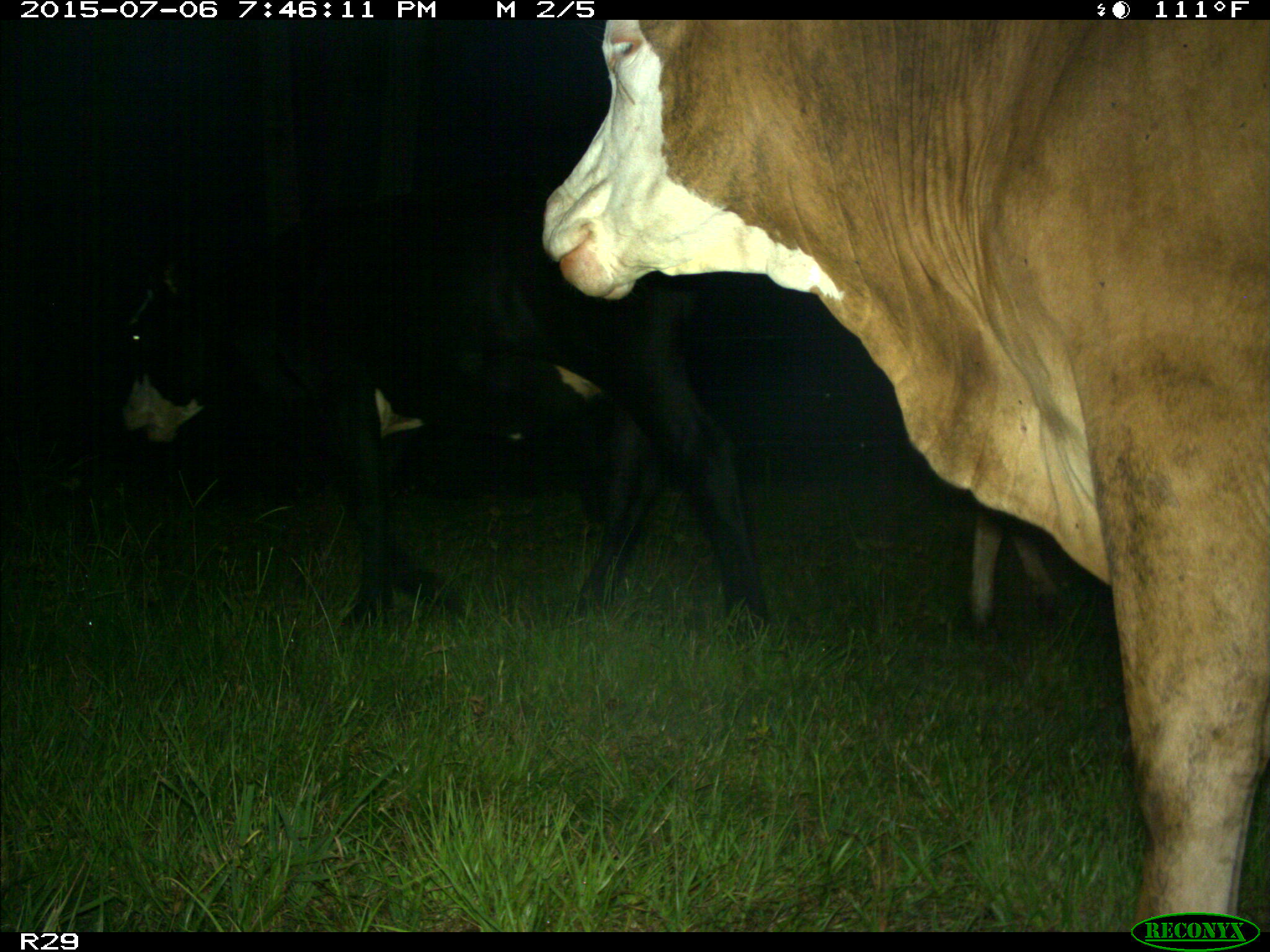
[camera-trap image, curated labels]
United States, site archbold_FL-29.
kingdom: Animalia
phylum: Chordata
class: Mammalia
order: Artiodactyla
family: Bovidae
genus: Bos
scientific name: Bos taurus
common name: domestic cow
Bos taurus (domestic cow).